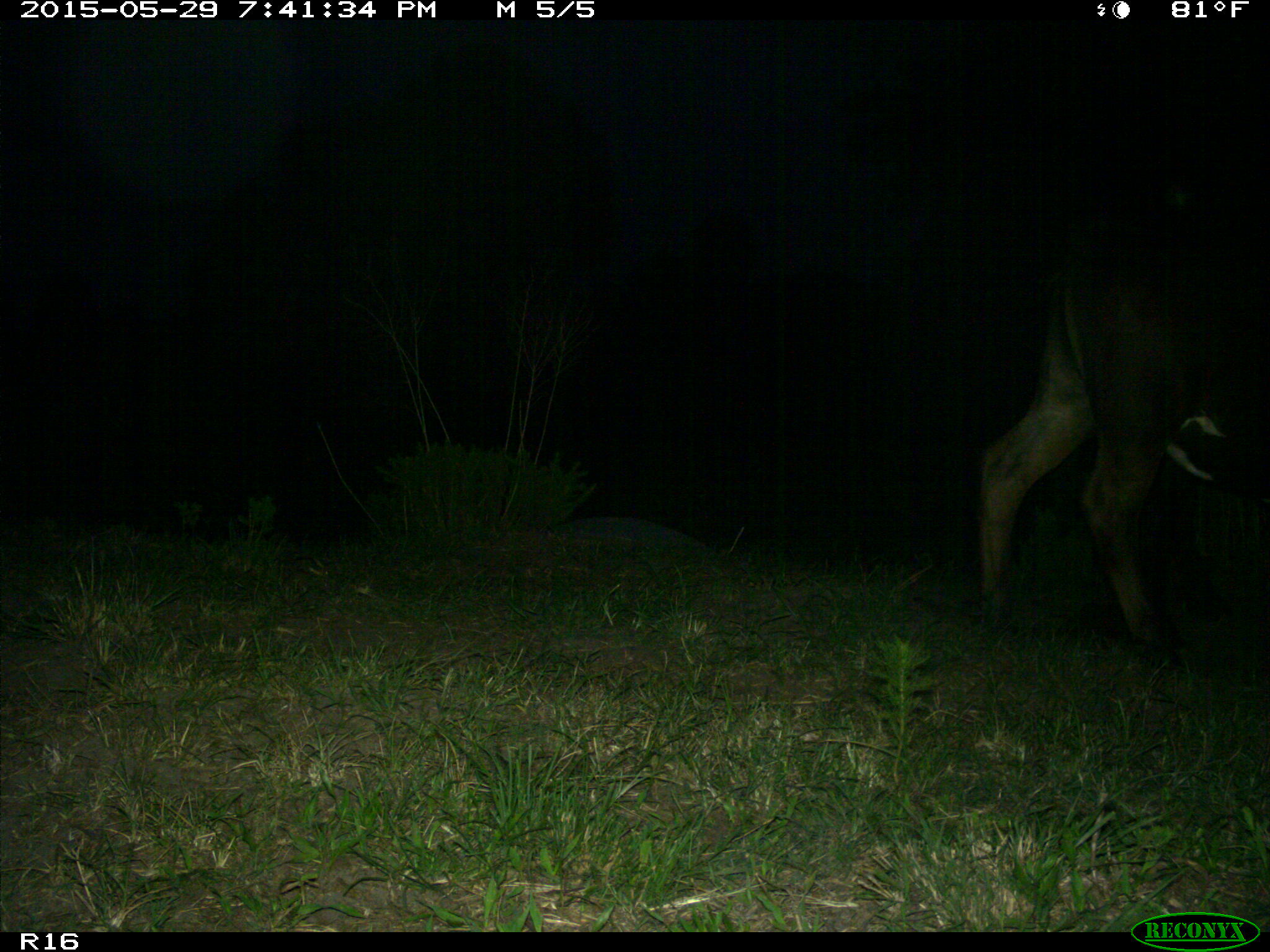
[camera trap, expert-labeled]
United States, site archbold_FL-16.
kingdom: Animalia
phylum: Chordata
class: Mammalia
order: Artiodactyla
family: Bovidae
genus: Bos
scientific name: Bos taurus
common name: domestic cow